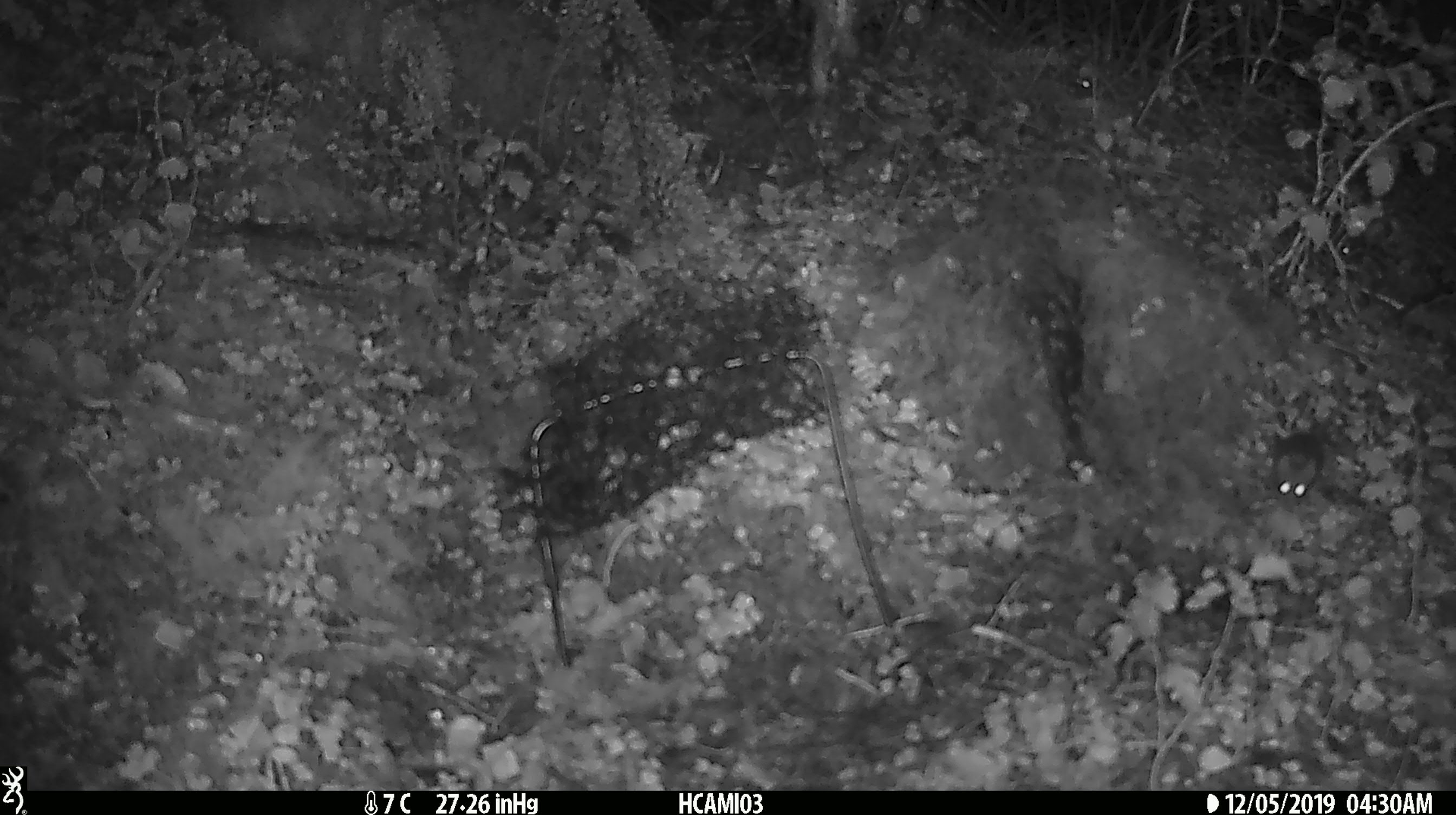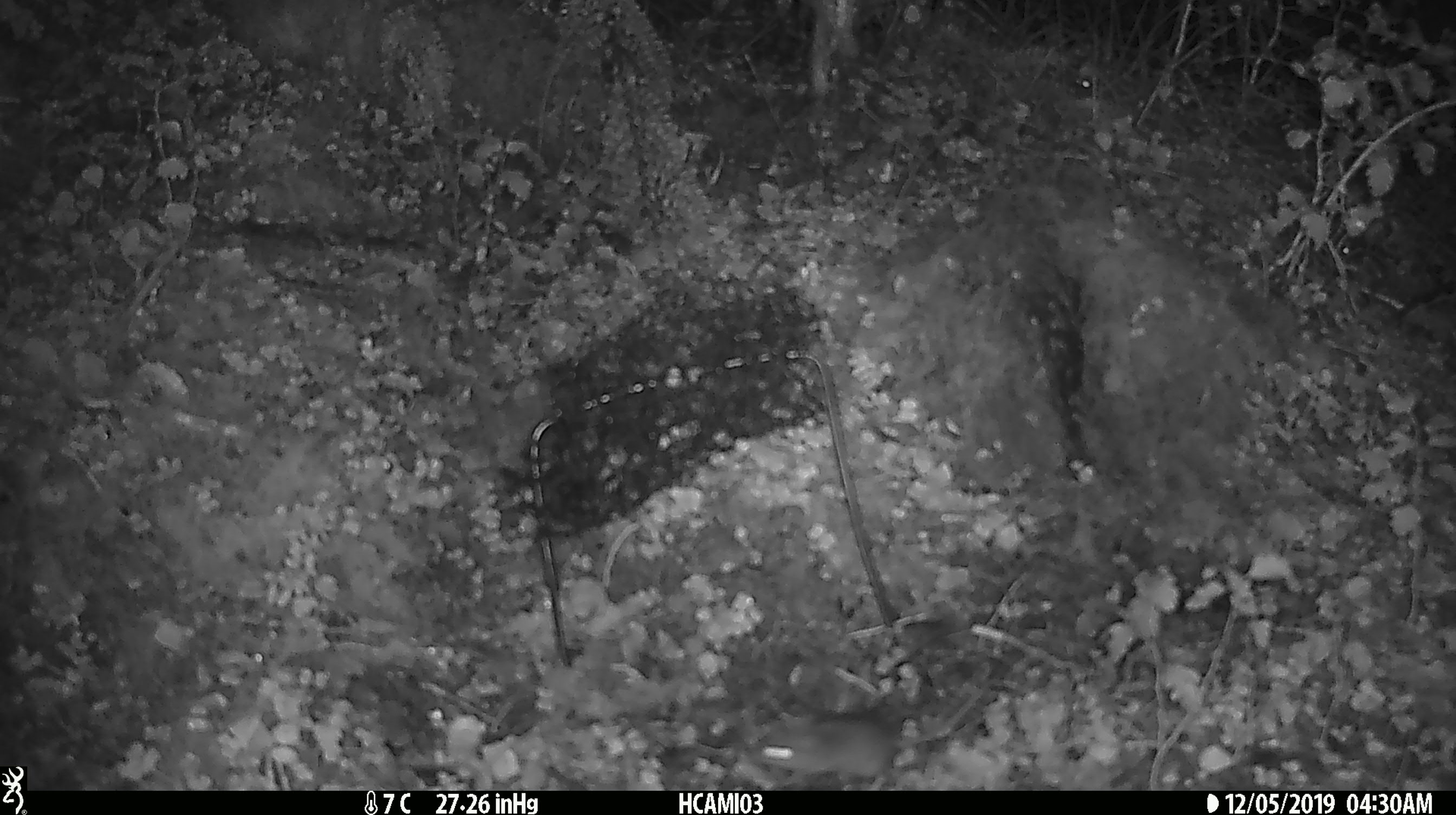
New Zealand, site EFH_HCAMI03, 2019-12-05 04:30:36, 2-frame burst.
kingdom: Animalia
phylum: Chordata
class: Mammalia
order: Rodentia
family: Muridae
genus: Mus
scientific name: Mus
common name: mouse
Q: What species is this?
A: Mouse (Mus).